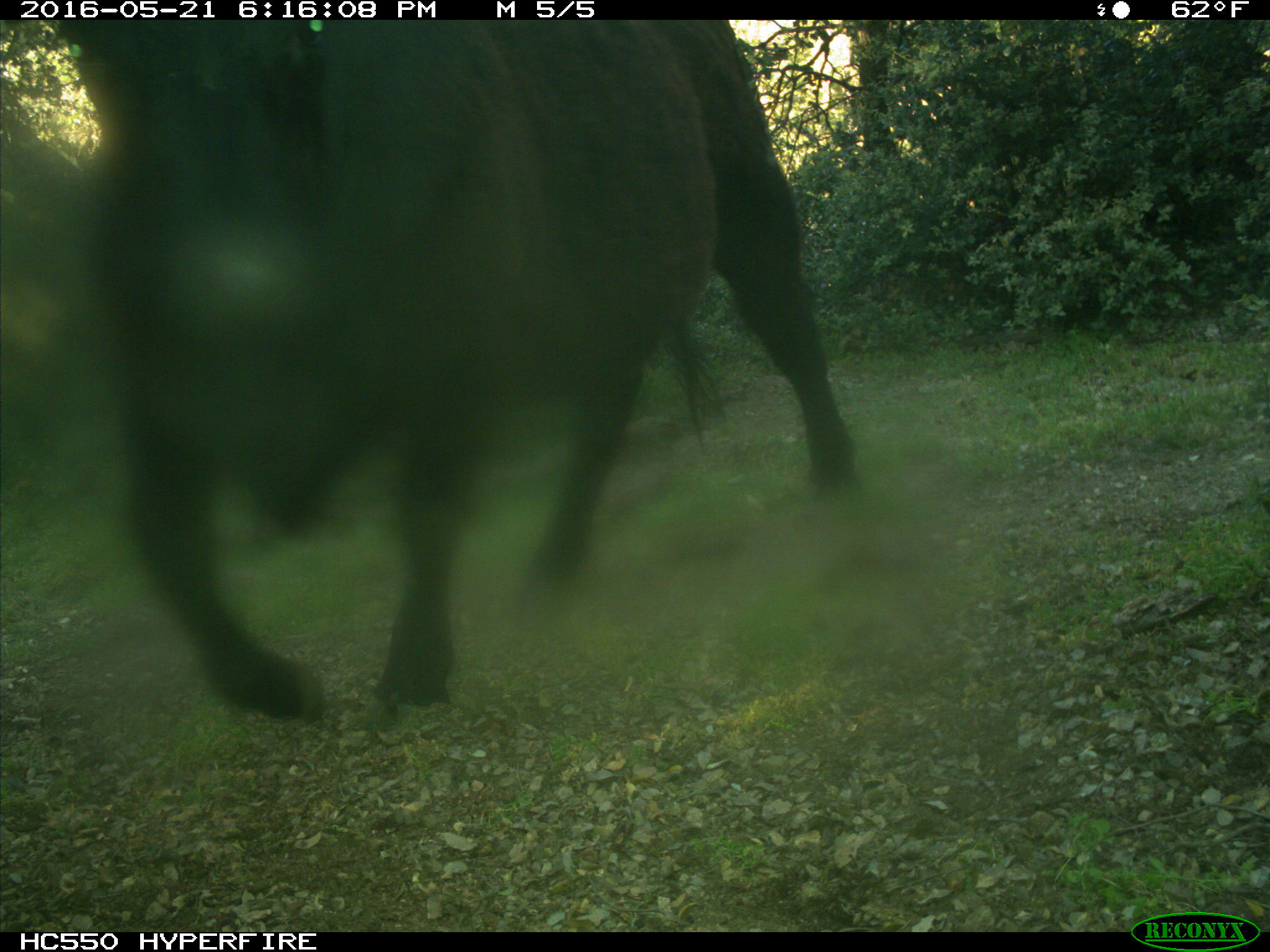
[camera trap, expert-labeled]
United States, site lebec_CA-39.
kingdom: Animalia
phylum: Chordata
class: Mammalia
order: Artiodactyla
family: Bovidae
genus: Bos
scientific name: Bos taurus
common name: domestic cow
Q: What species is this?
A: Bos taurus (domestic cow).